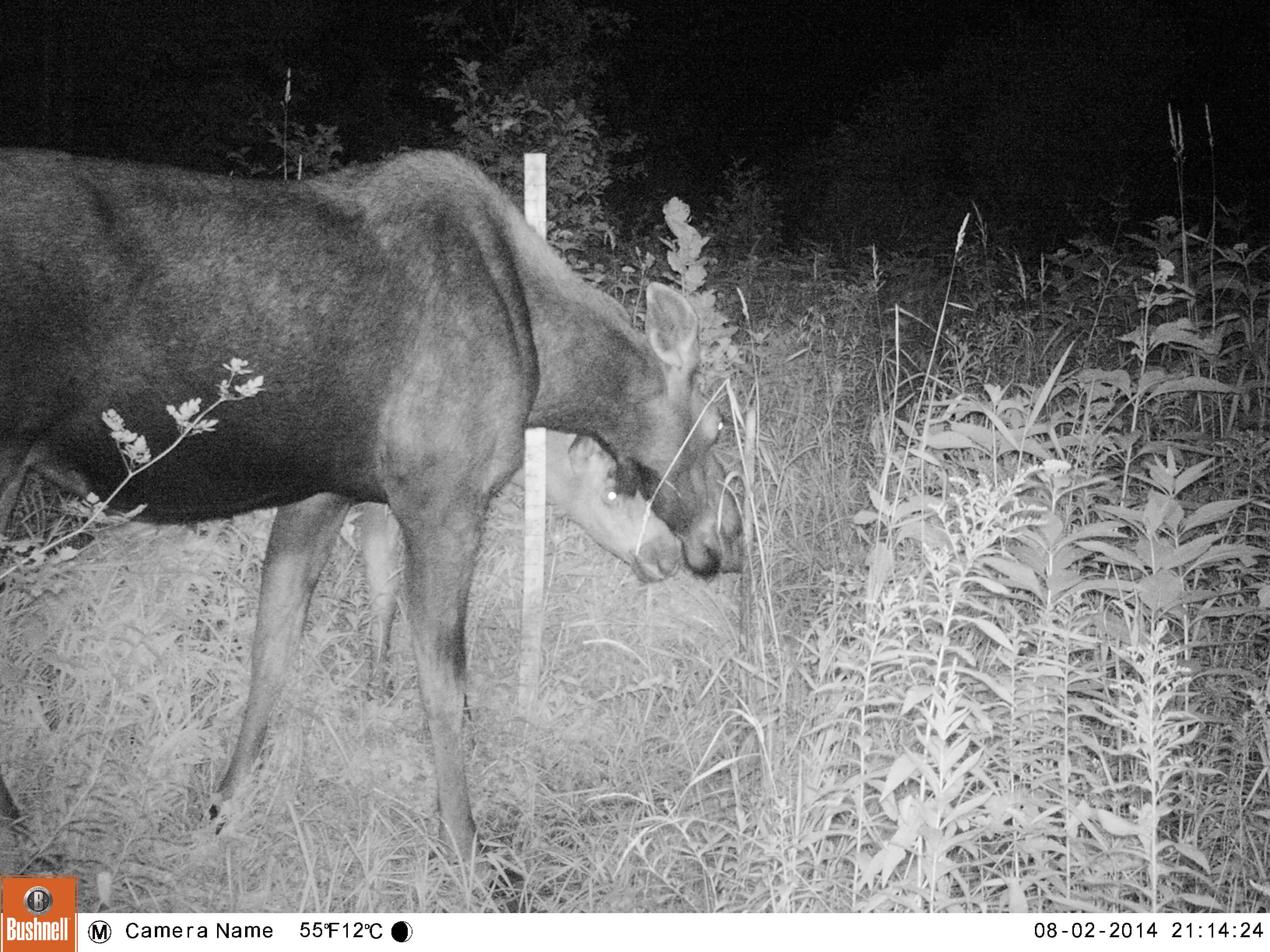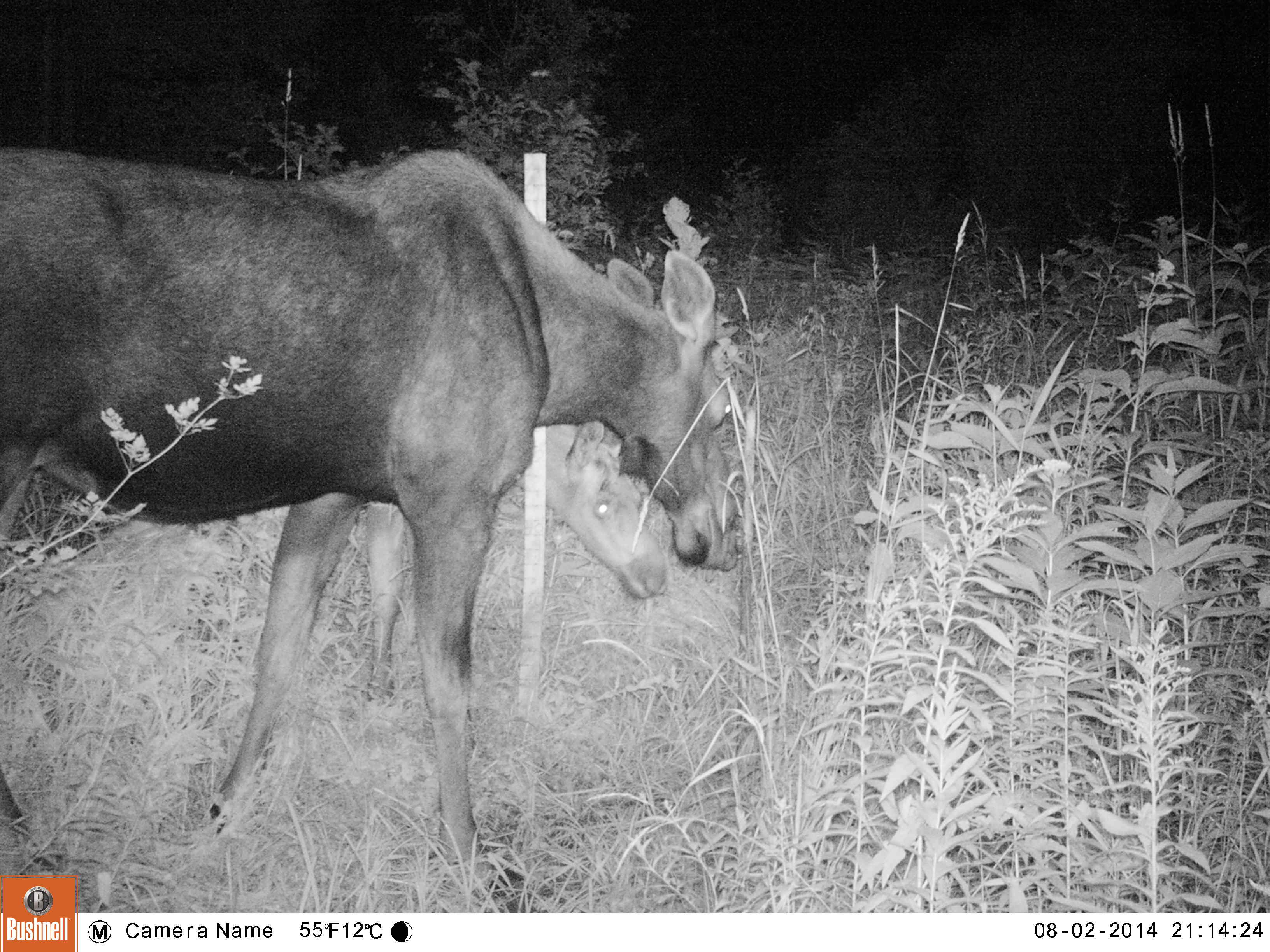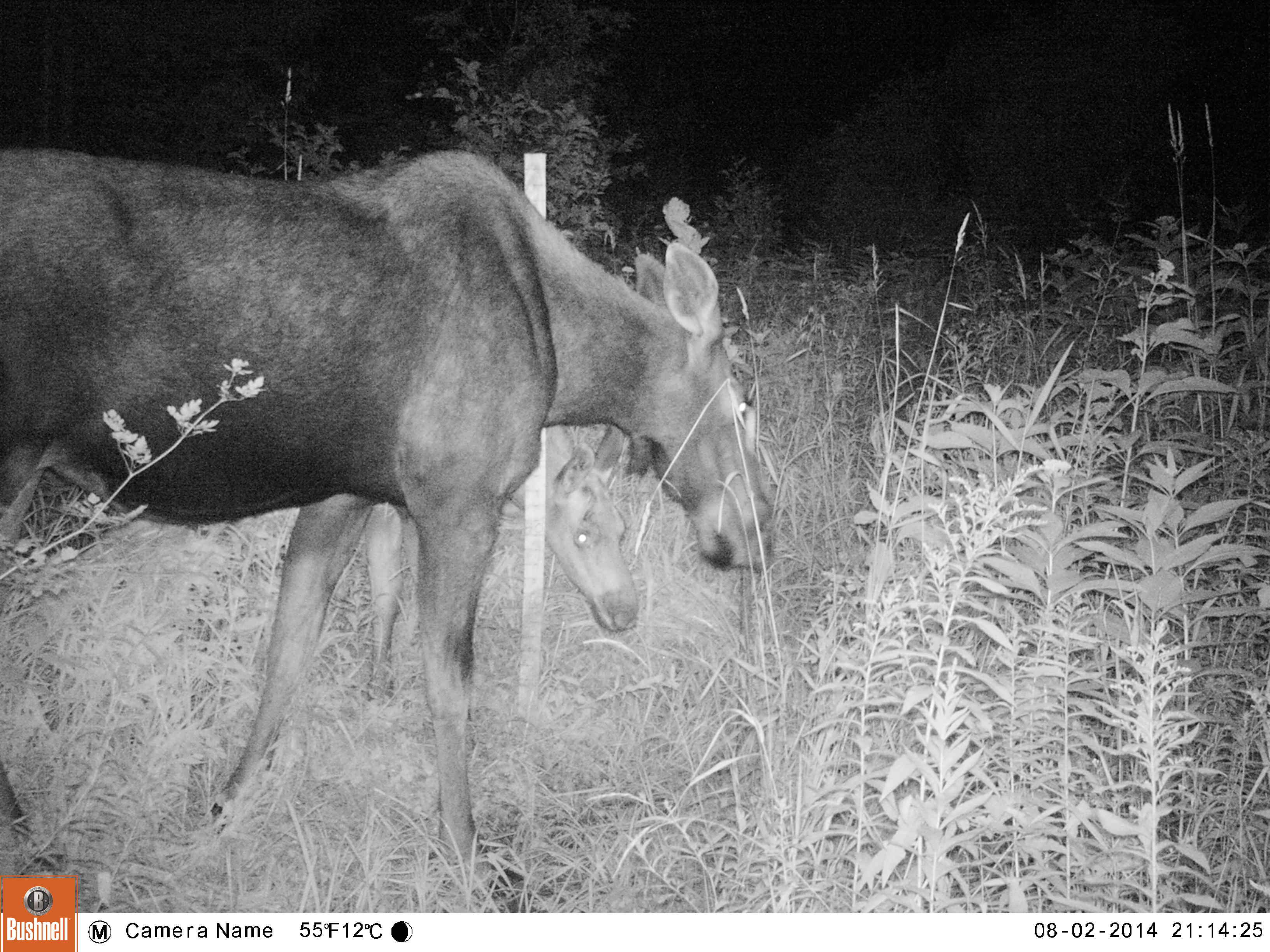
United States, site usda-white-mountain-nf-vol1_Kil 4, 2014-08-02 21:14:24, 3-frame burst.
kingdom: Animalia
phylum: Chordata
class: Mammalia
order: Artiodactyla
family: Cervidae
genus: Alces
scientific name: Alces alces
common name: moose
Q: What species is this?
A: Moose (Alces alces).